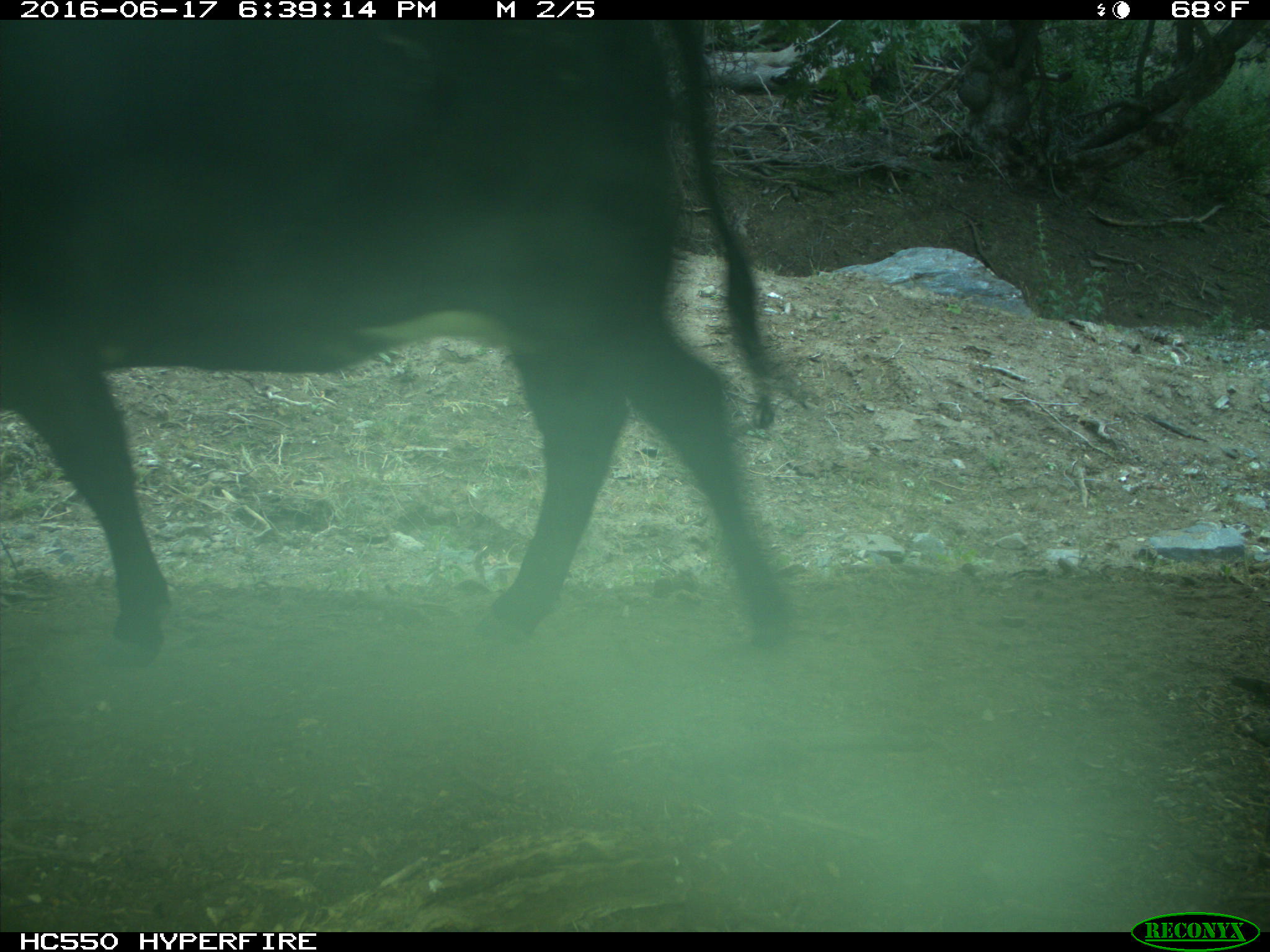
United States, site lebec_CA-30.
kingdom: Animalia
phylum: Chordata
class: Mammalia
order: Artiodactyla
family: Bovidae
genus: Bos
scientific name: Bos taurus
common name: domestic cow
Bos taurus (domestic cow).